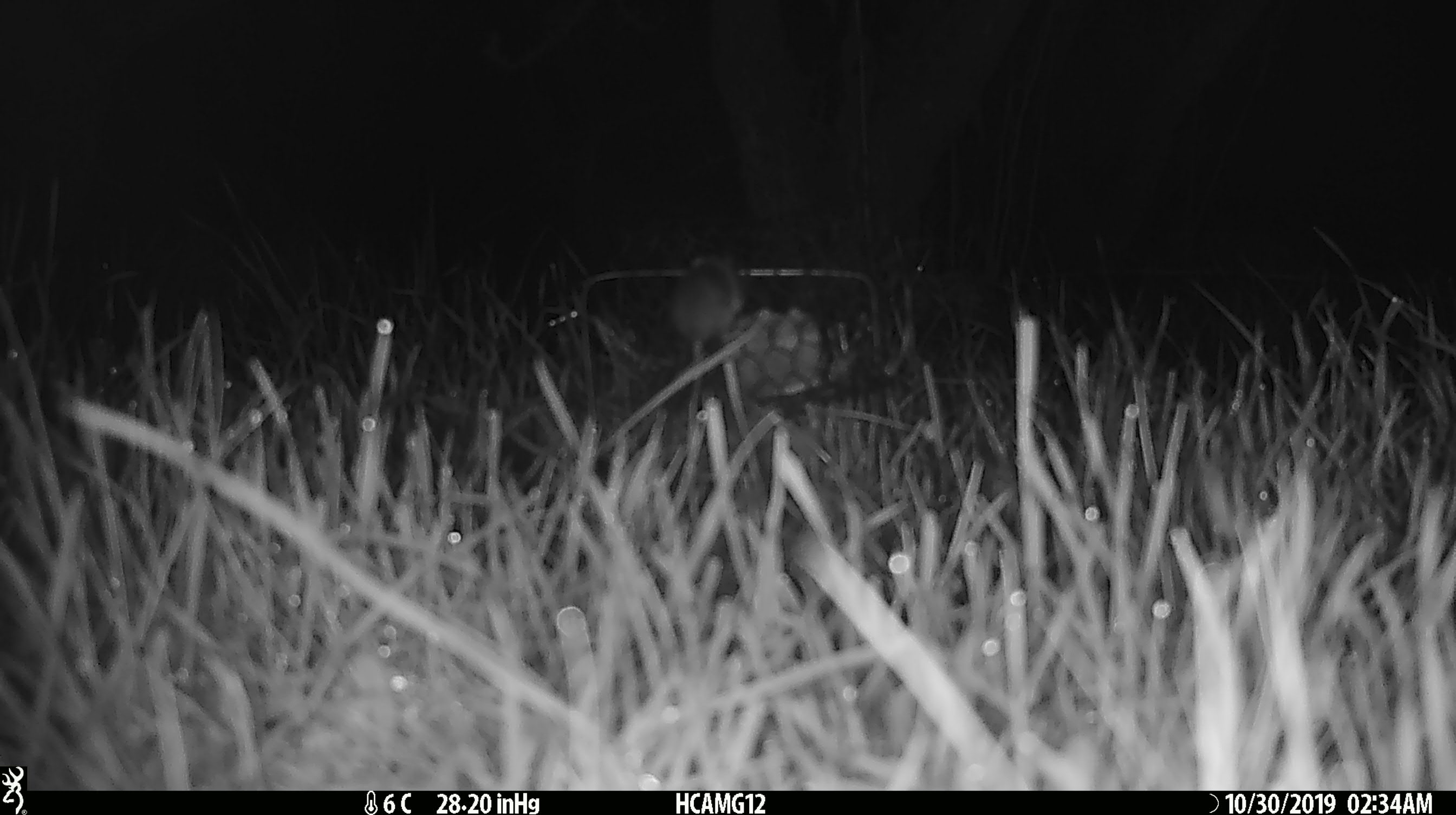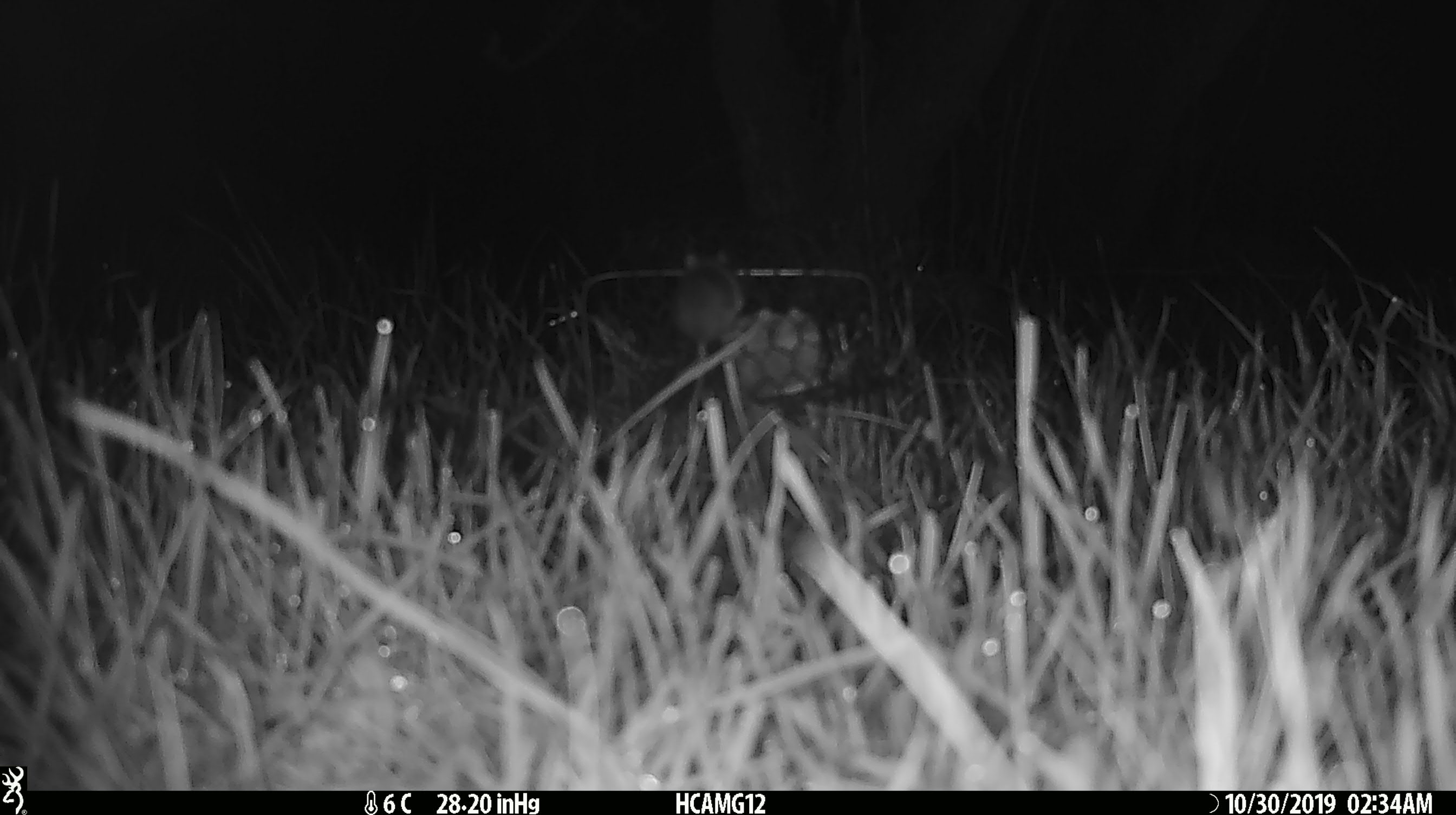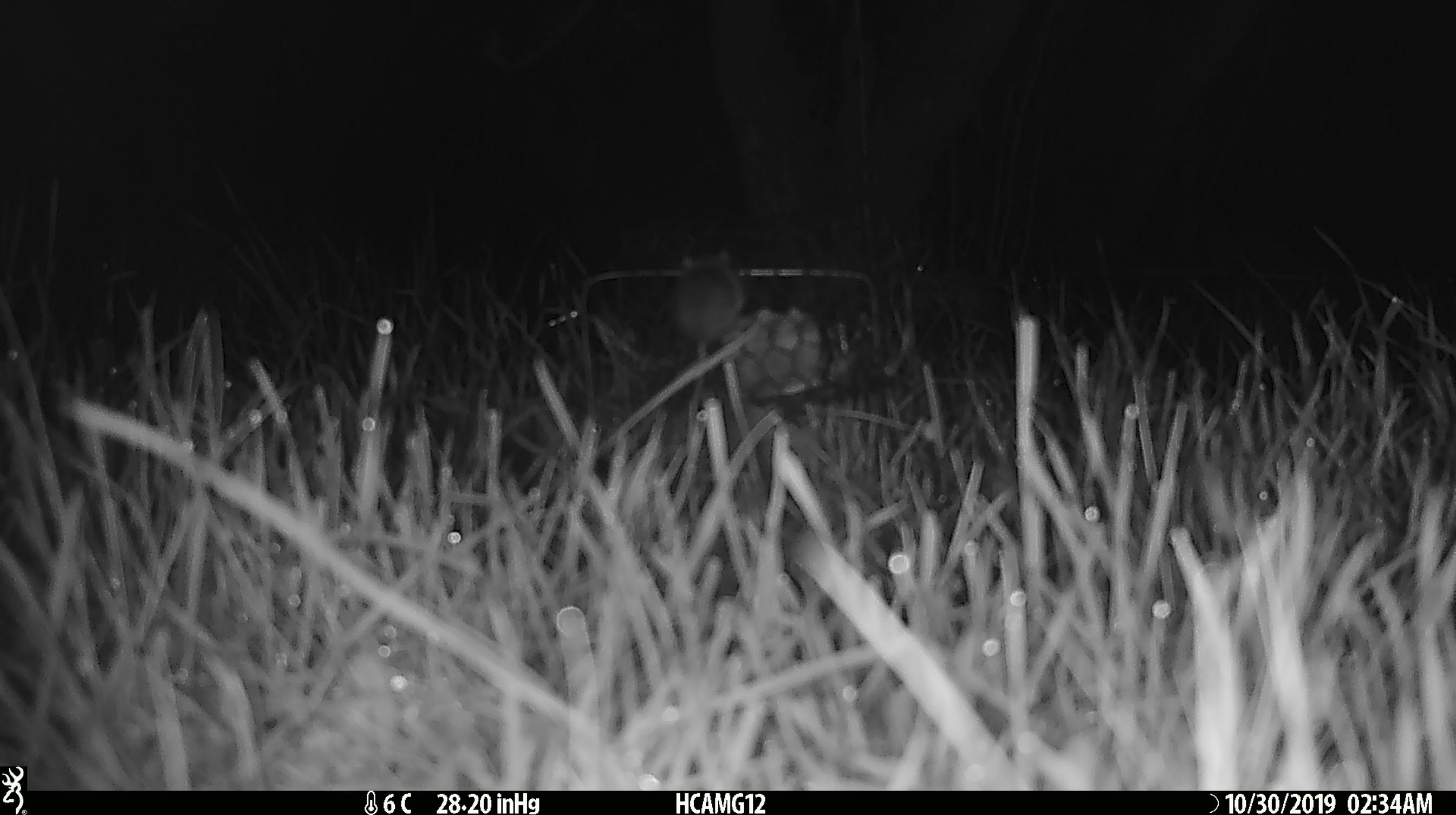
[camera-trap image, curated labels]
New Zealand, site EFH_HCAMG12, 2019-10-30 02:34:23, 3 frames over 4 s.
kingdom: Animalia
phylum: Chordata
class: Mammalia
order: Rodentia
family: Muridae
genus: Mus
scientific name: Mus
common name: mouse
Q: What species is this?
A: Mouse (Mus).